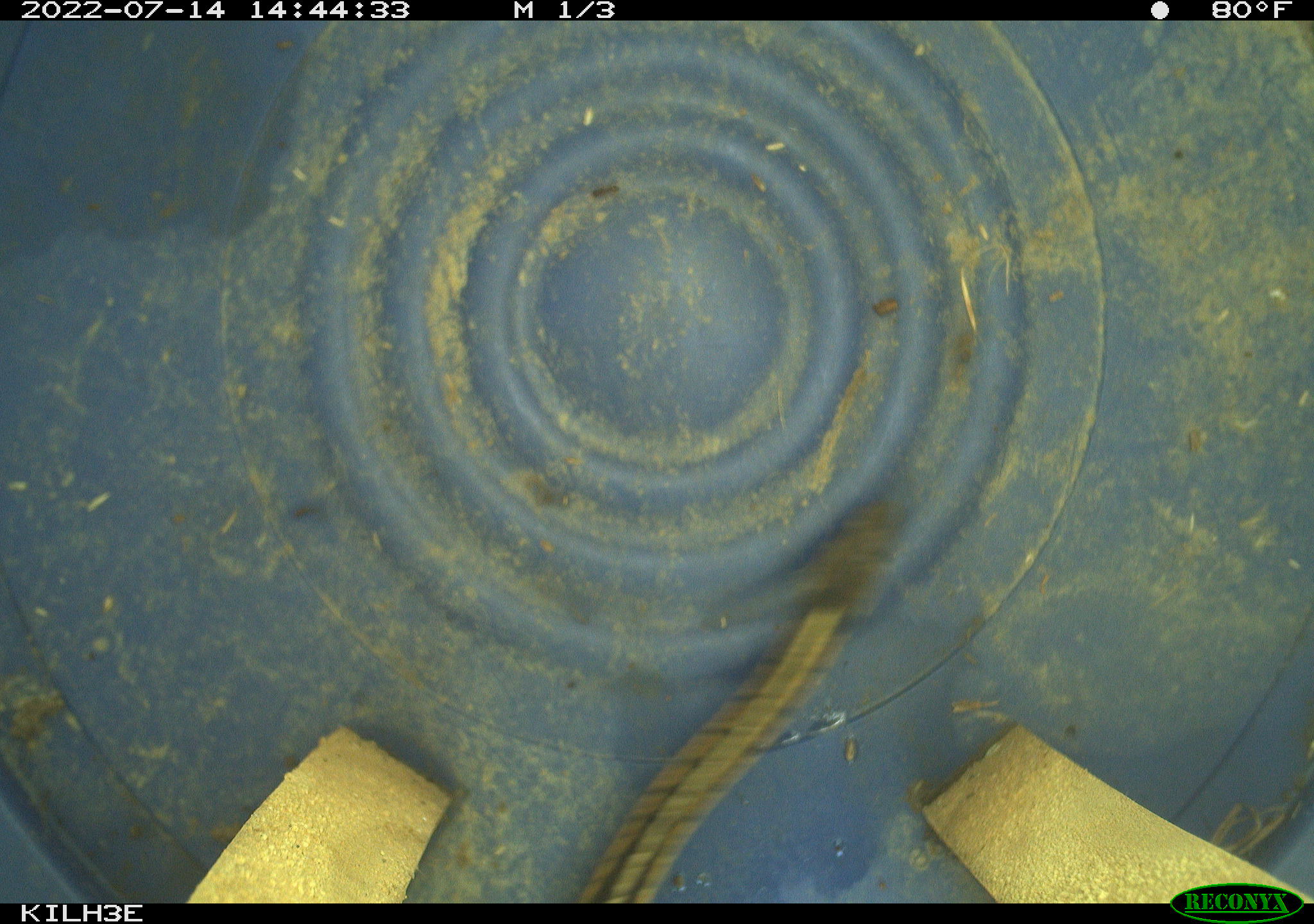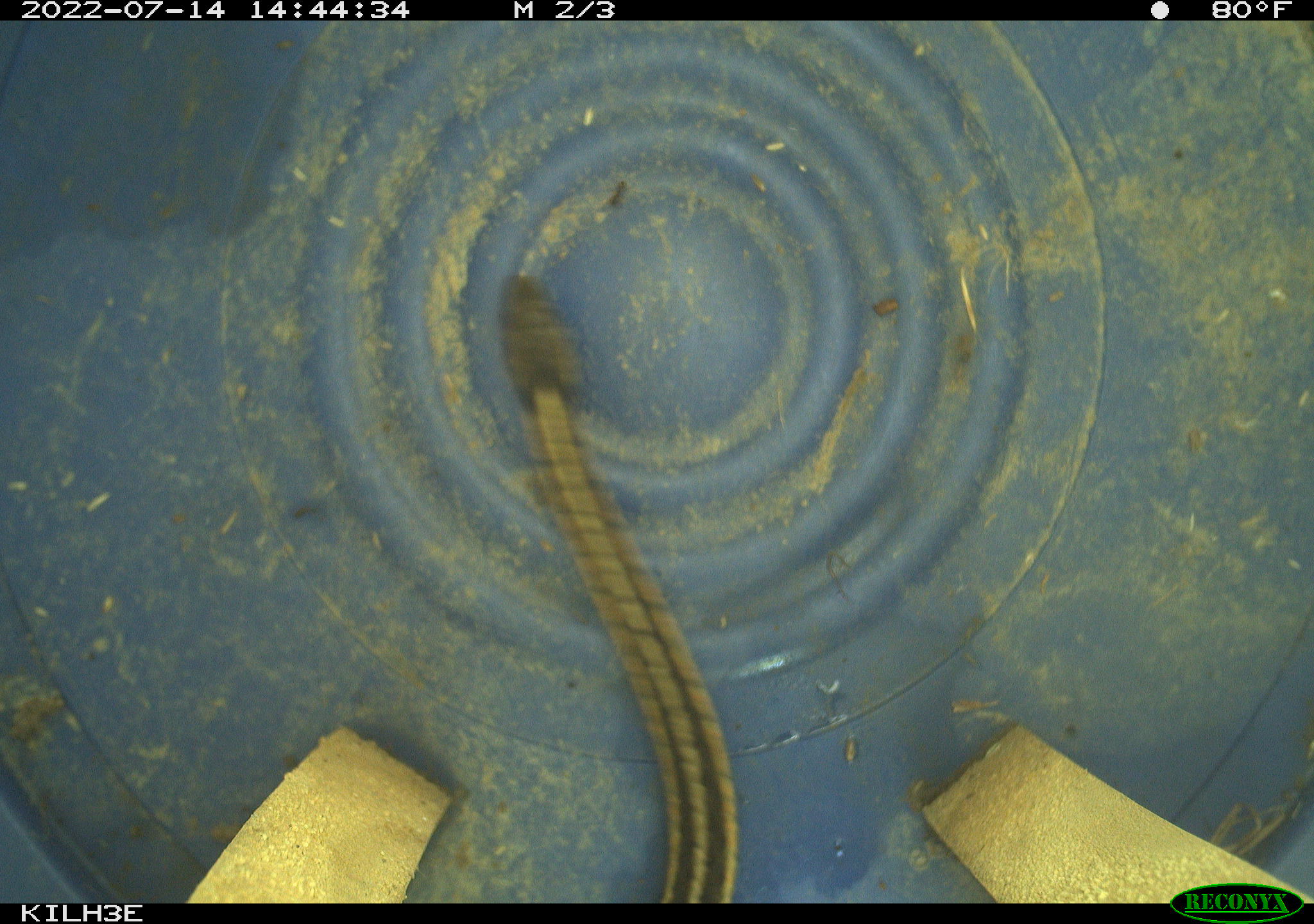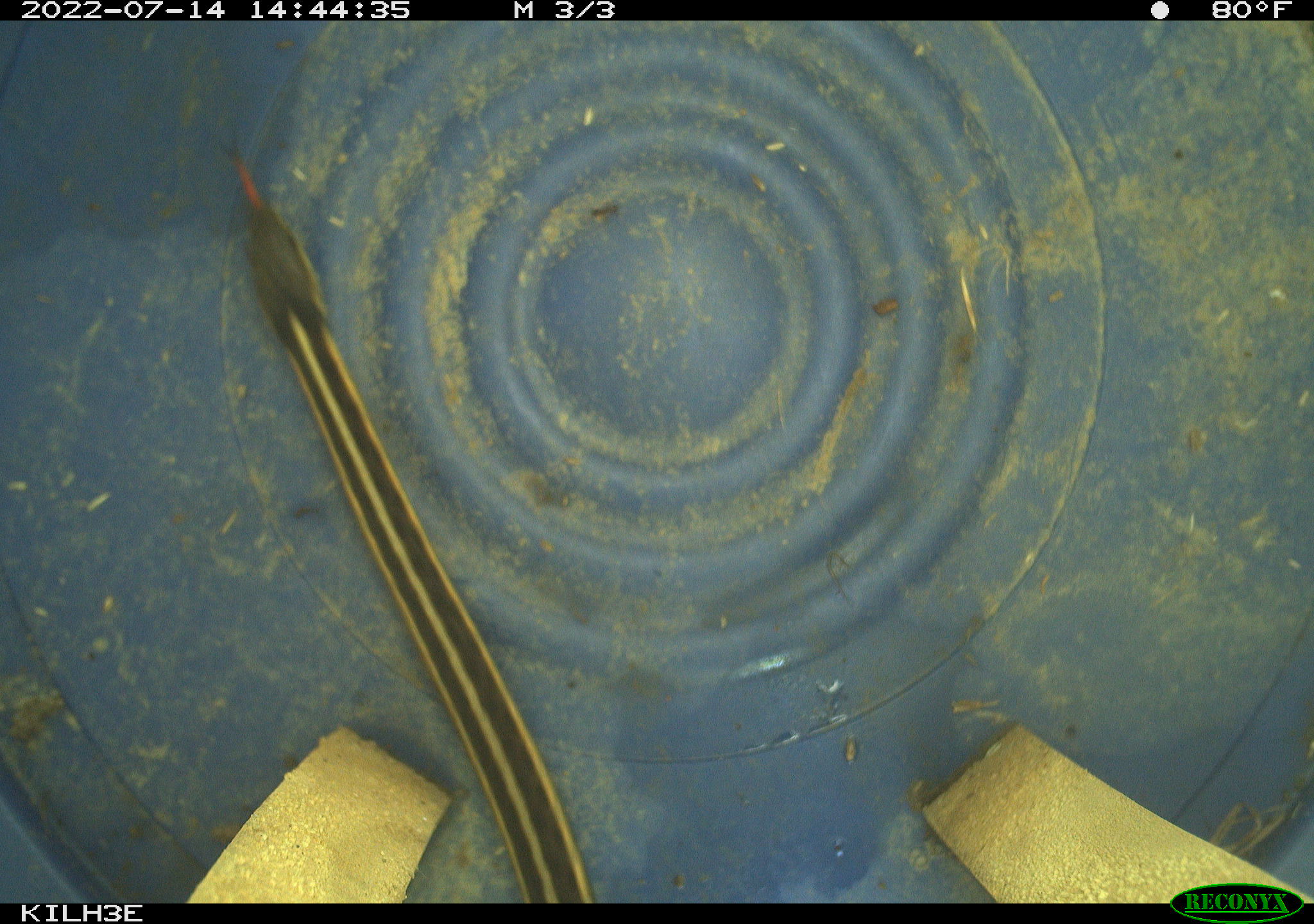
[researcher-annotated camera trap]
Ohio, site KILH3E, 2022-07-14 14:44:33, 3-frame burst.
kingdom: Animalia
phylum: Chordata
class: Reptilia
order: Squamata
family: Colubridae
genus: Thamnophis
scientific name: Thamnophis sirtalis sirtalis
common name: eastern gartersnake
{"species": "eastern gartersnake (Thamnophis sirtalis sirtalis)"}